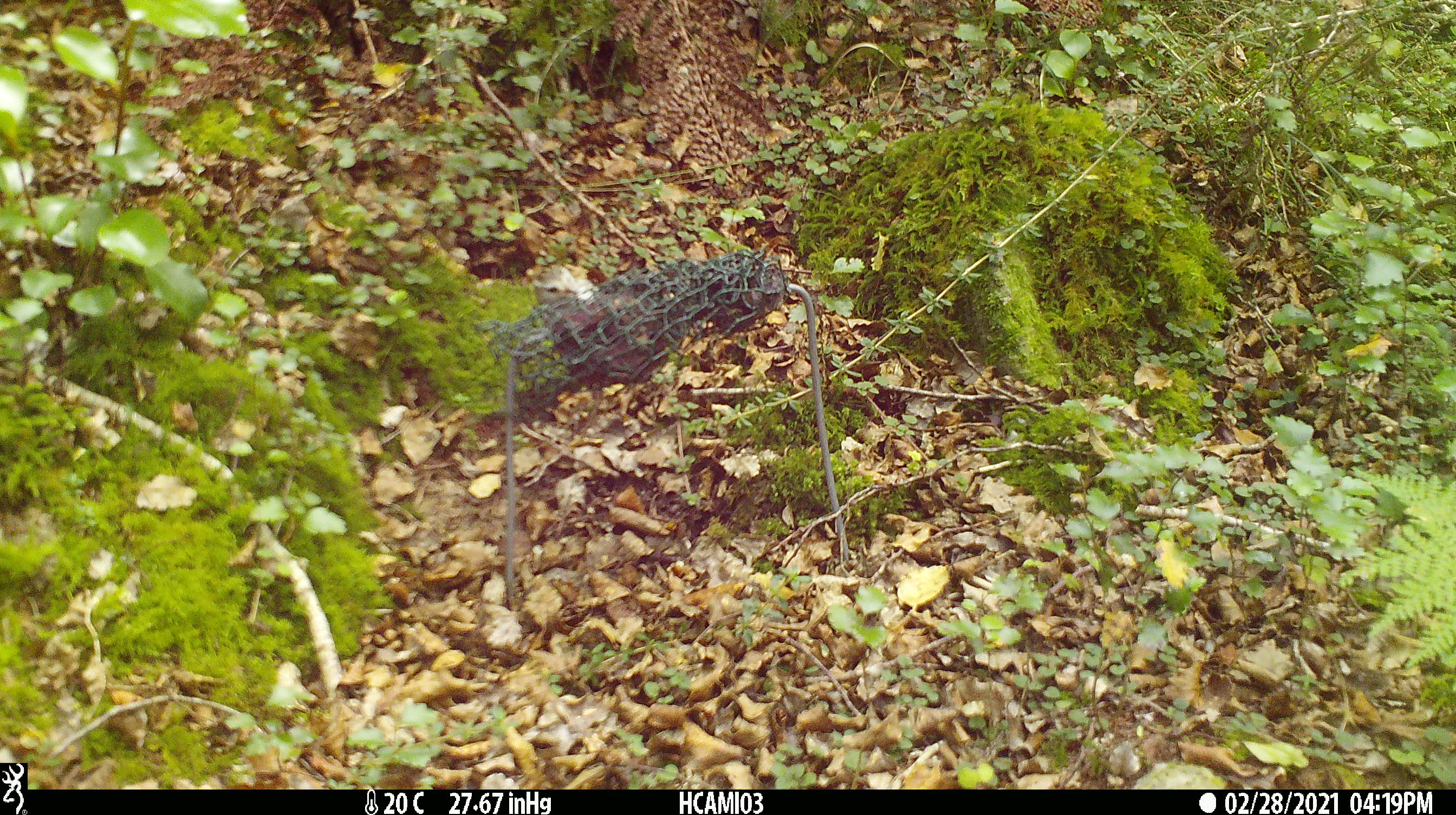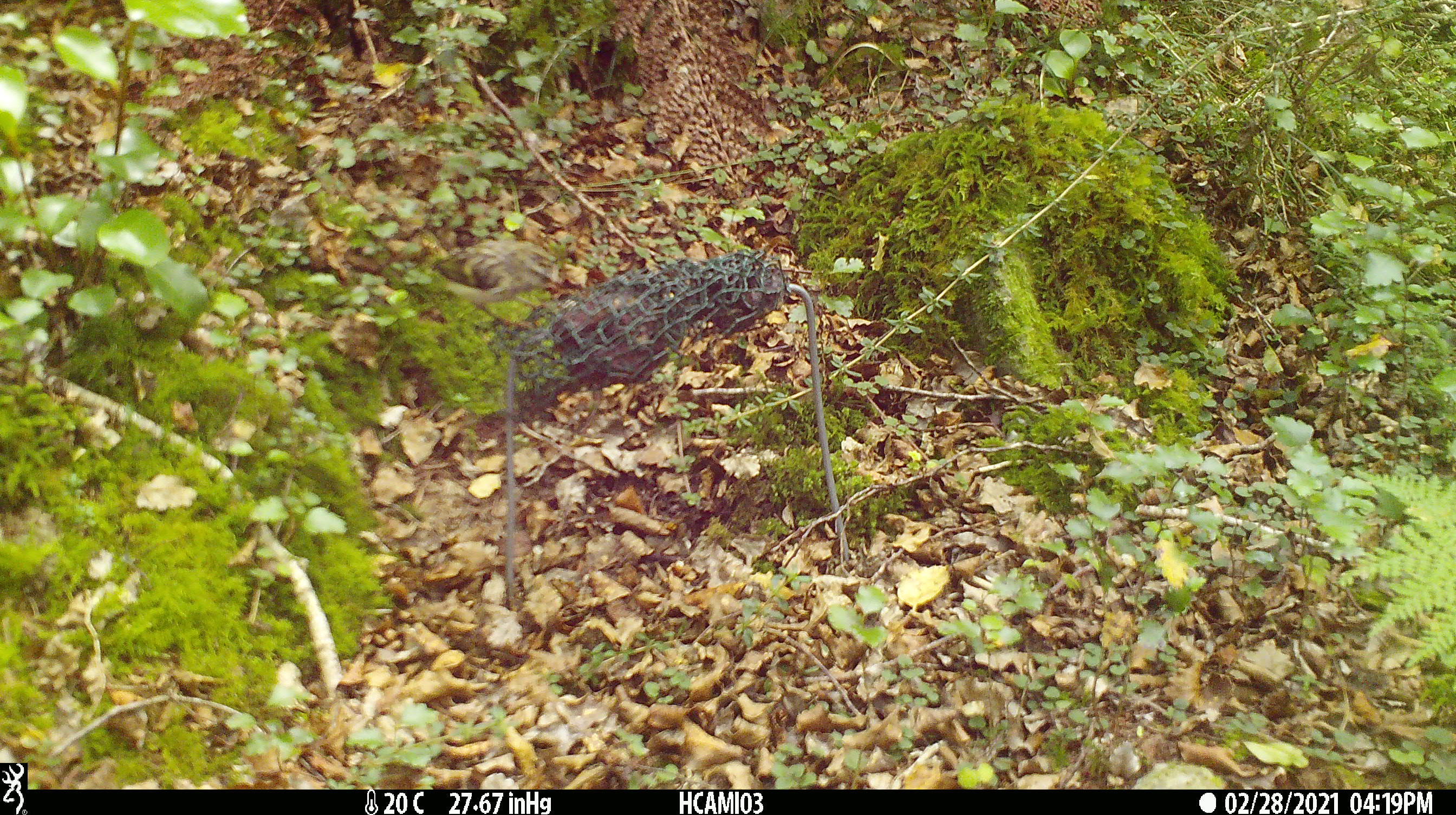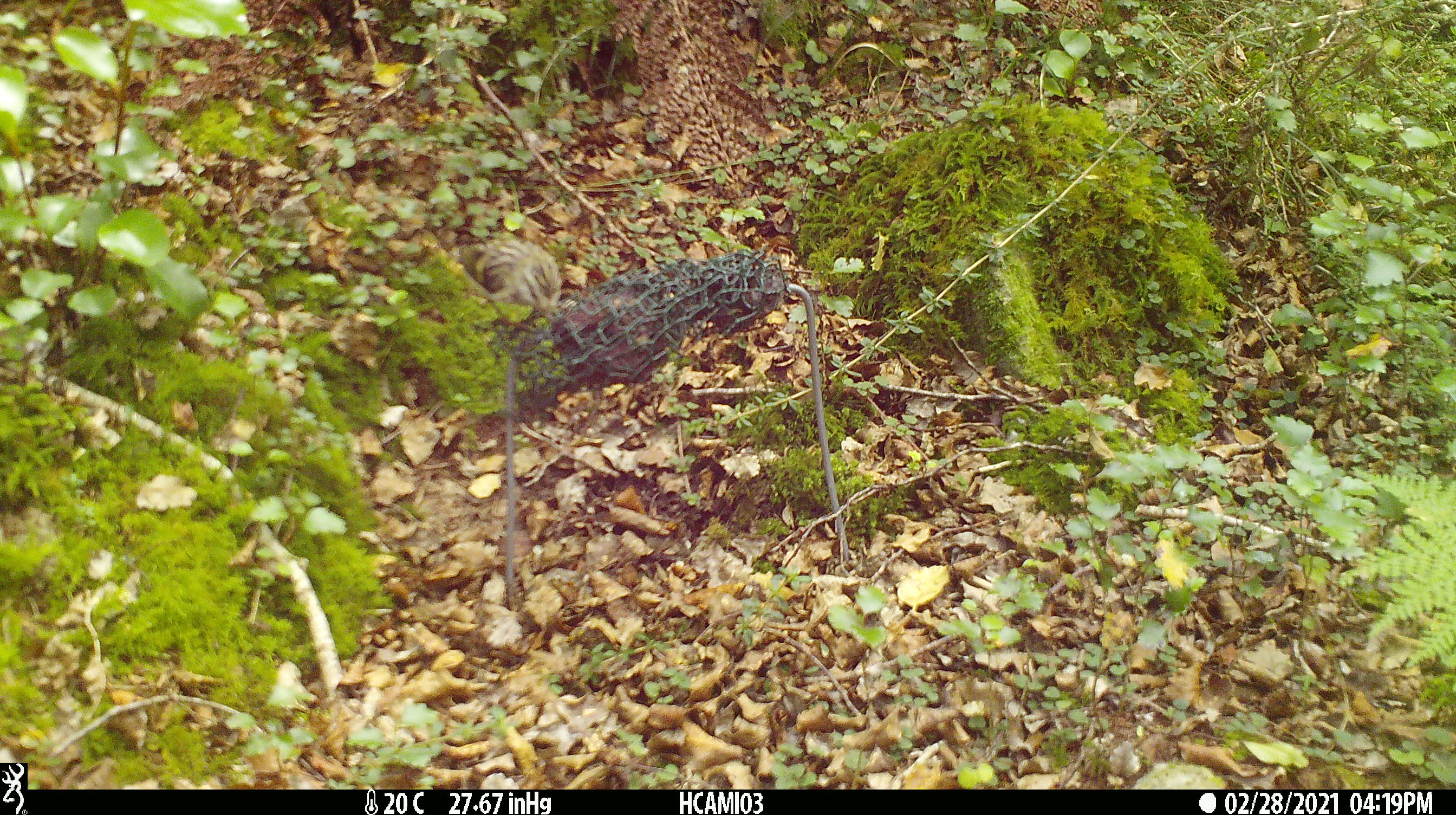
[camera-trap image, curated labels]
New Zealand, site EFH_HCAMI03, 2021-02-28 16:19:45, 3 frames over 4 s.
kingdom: Animalia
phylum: Chordata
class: Aves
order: Passeriformes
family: Acanthisittidae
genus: Acanthisitta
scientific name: Acanthisitta chloris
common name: rifleman